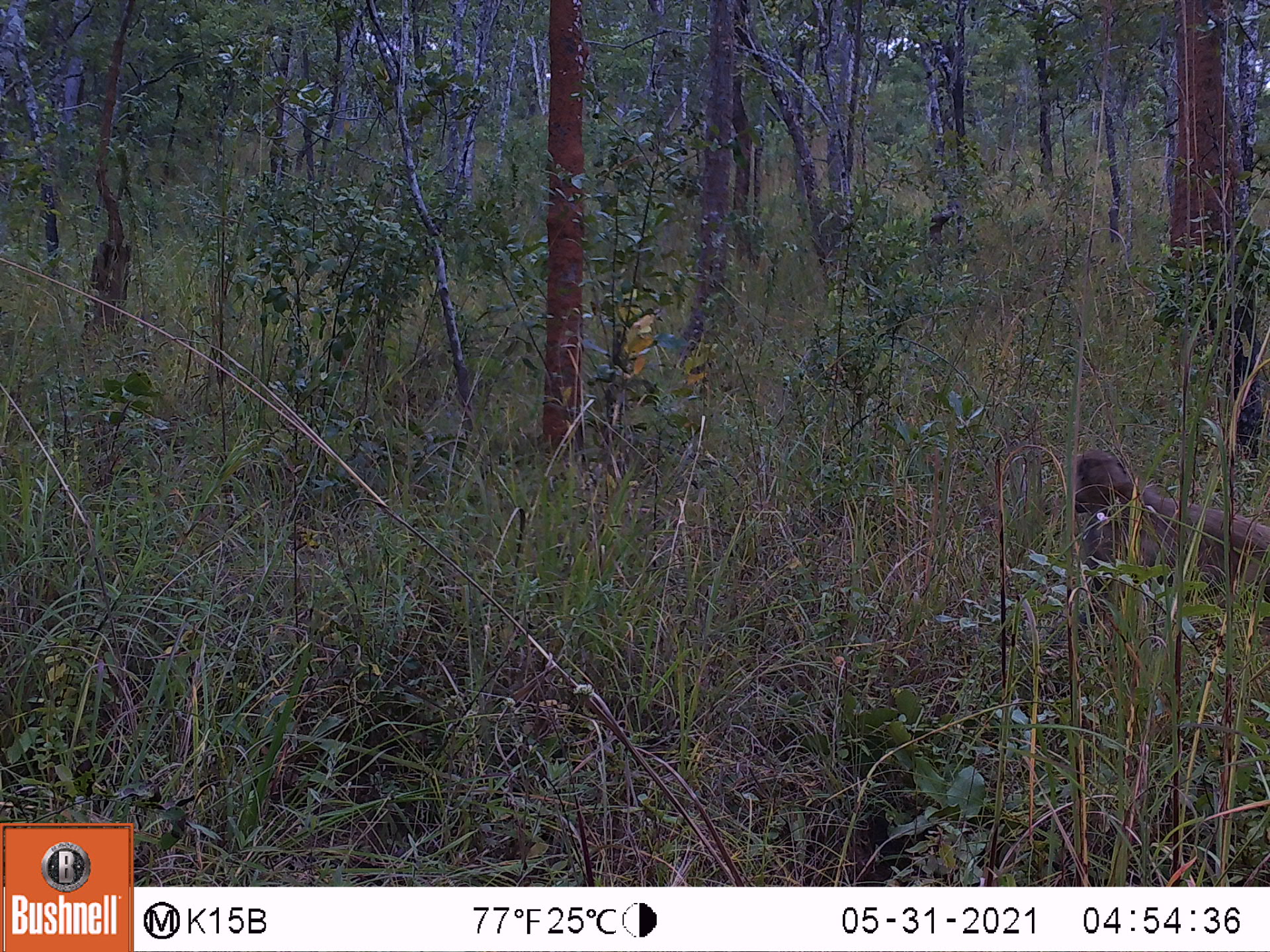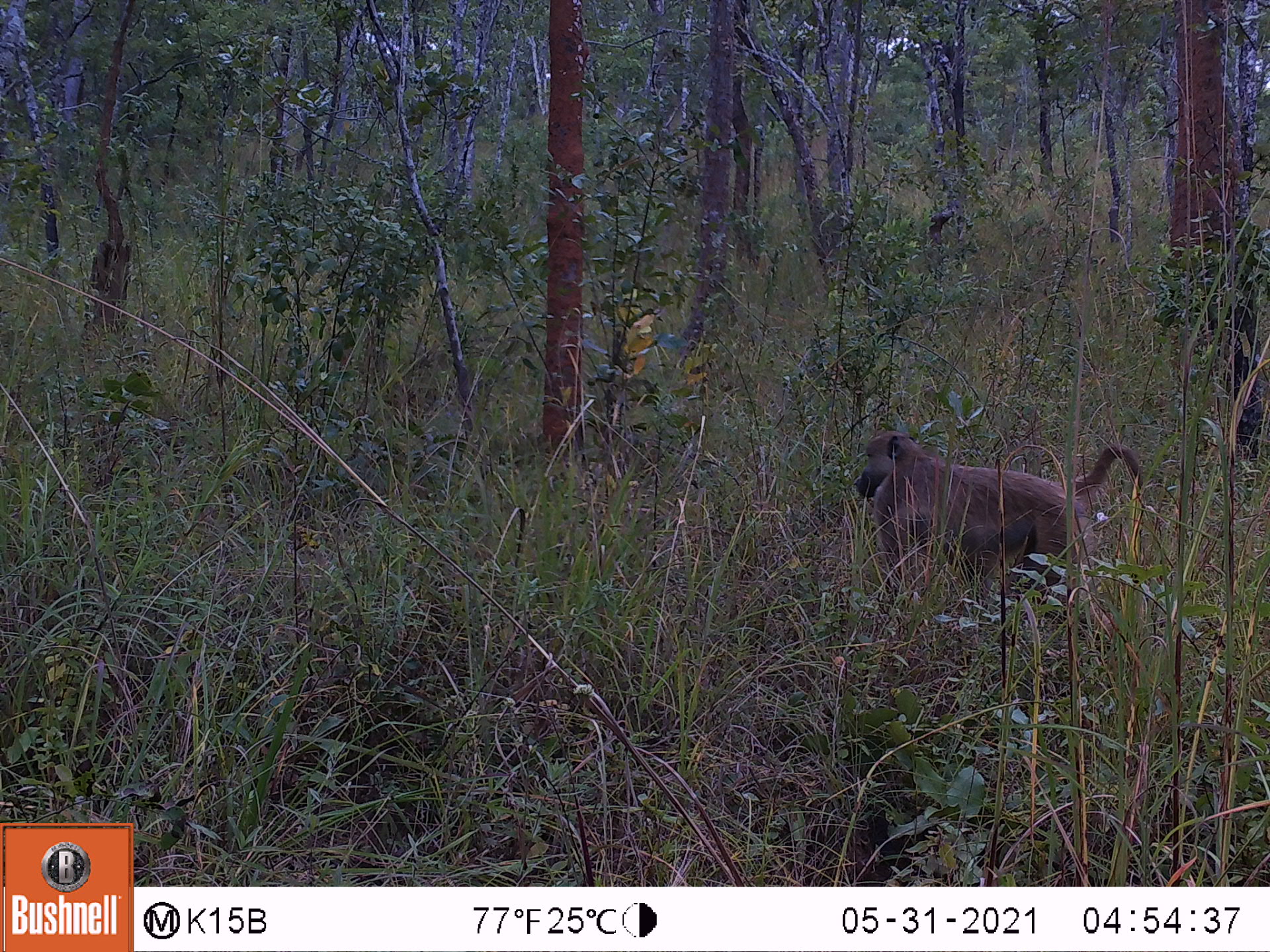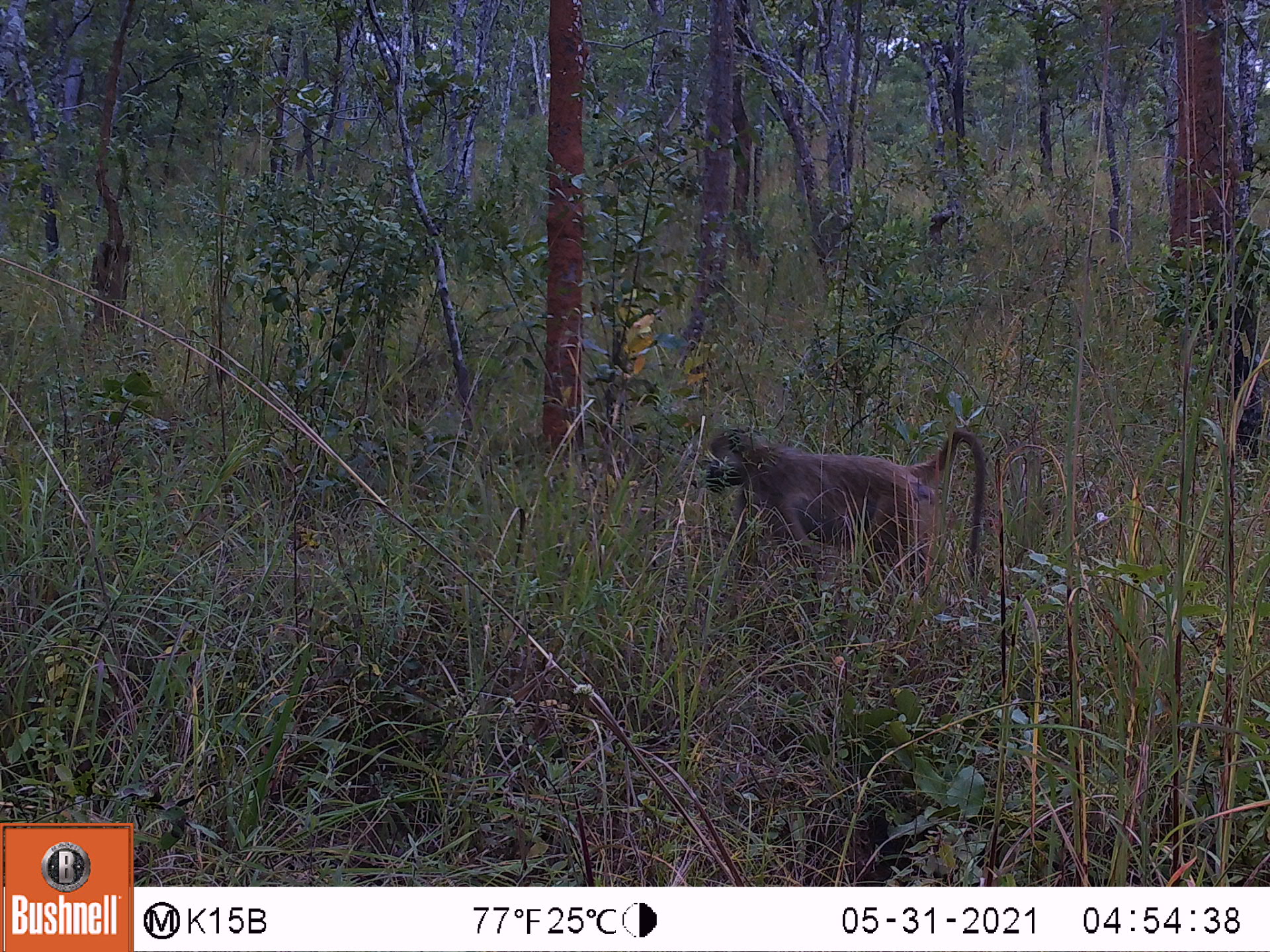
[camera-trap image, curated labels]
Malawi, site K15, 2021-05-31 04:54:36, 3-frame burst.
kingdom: Animalia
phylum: Chordata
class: Mammalia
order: Primates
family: Cercopithecidae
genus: Papio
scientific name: Papio cynocephalus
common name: yellow baboon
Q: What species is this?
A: Yellow baboon (Papio cynocephalus).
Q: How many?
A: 1.